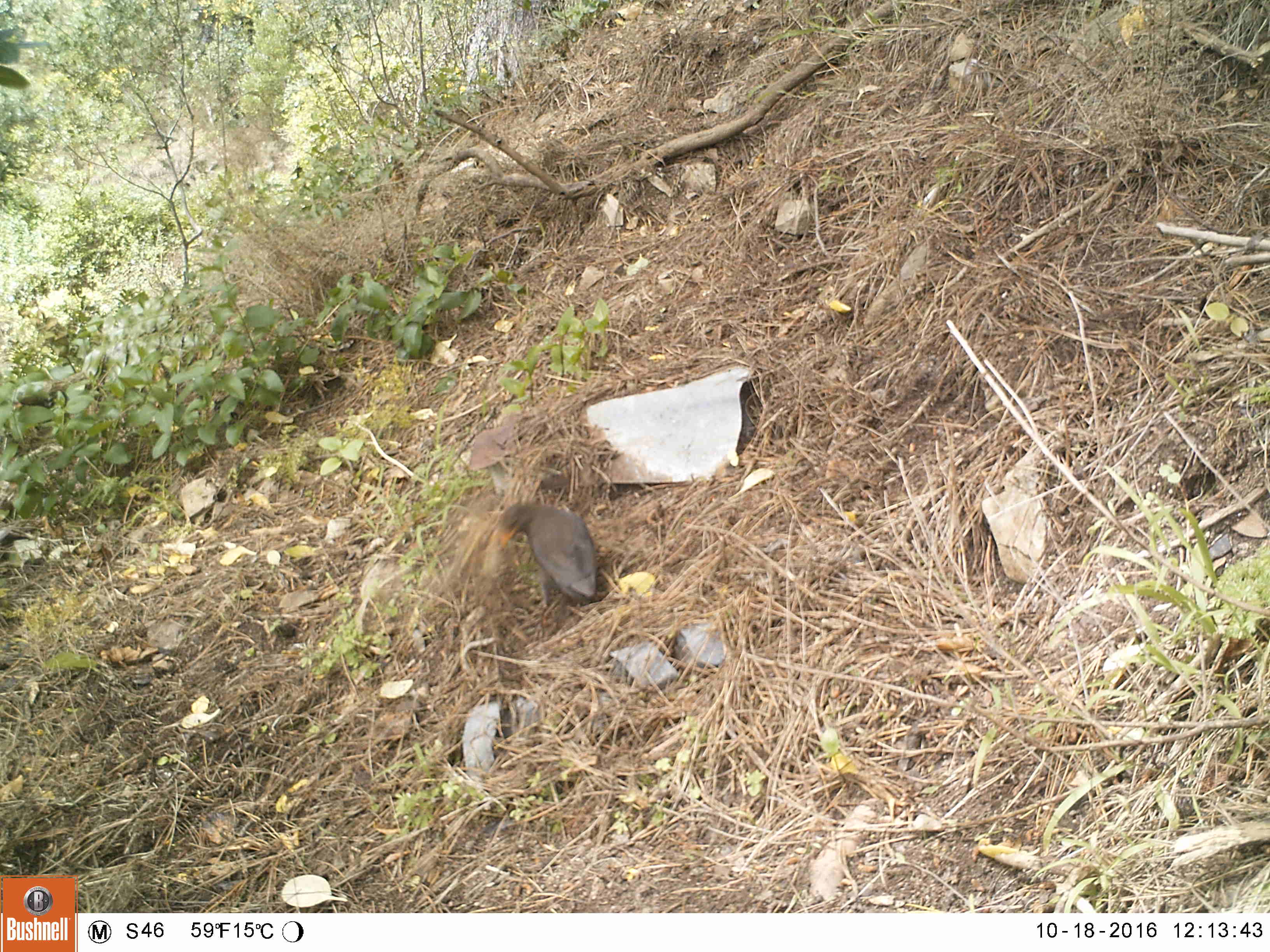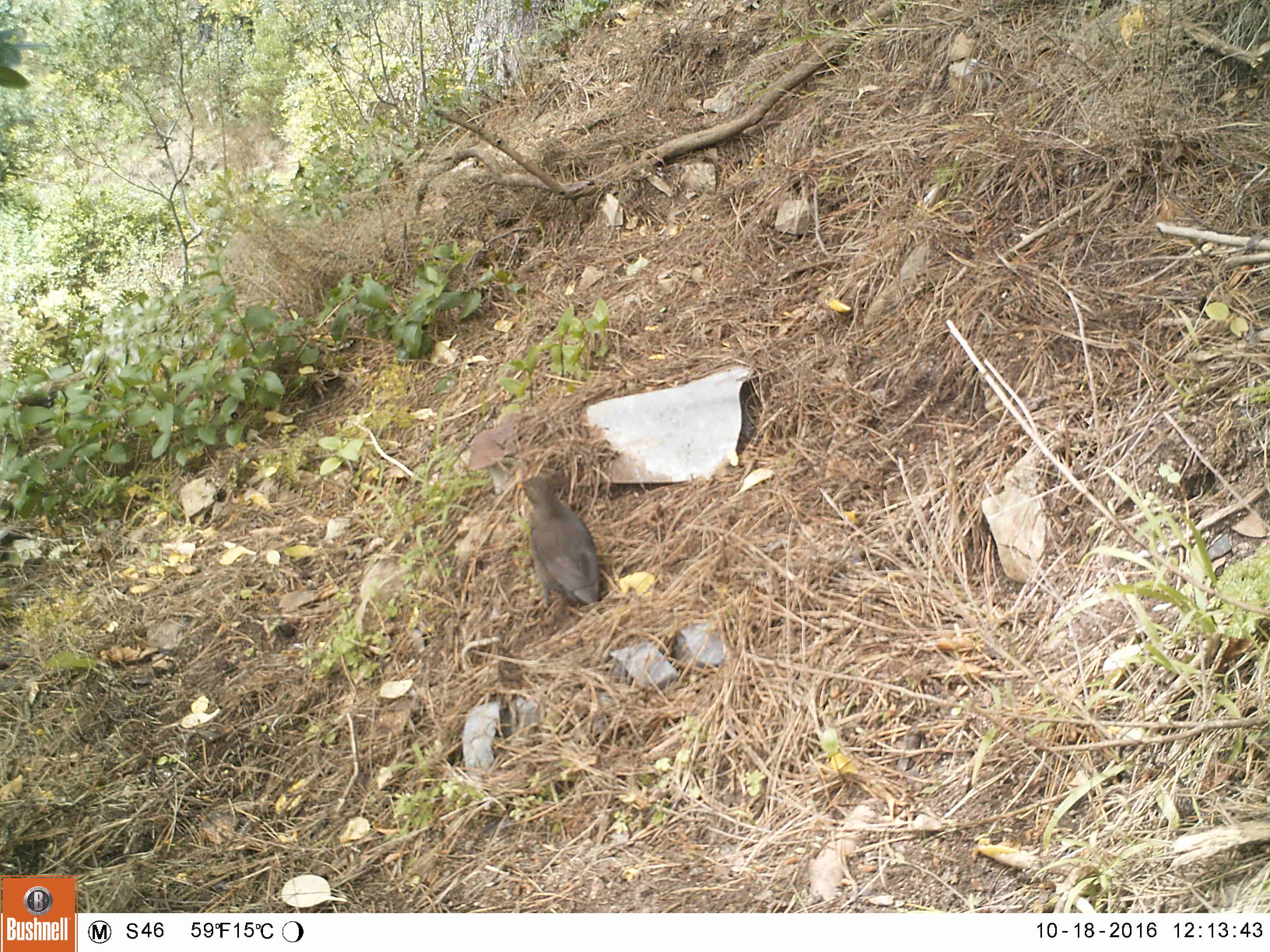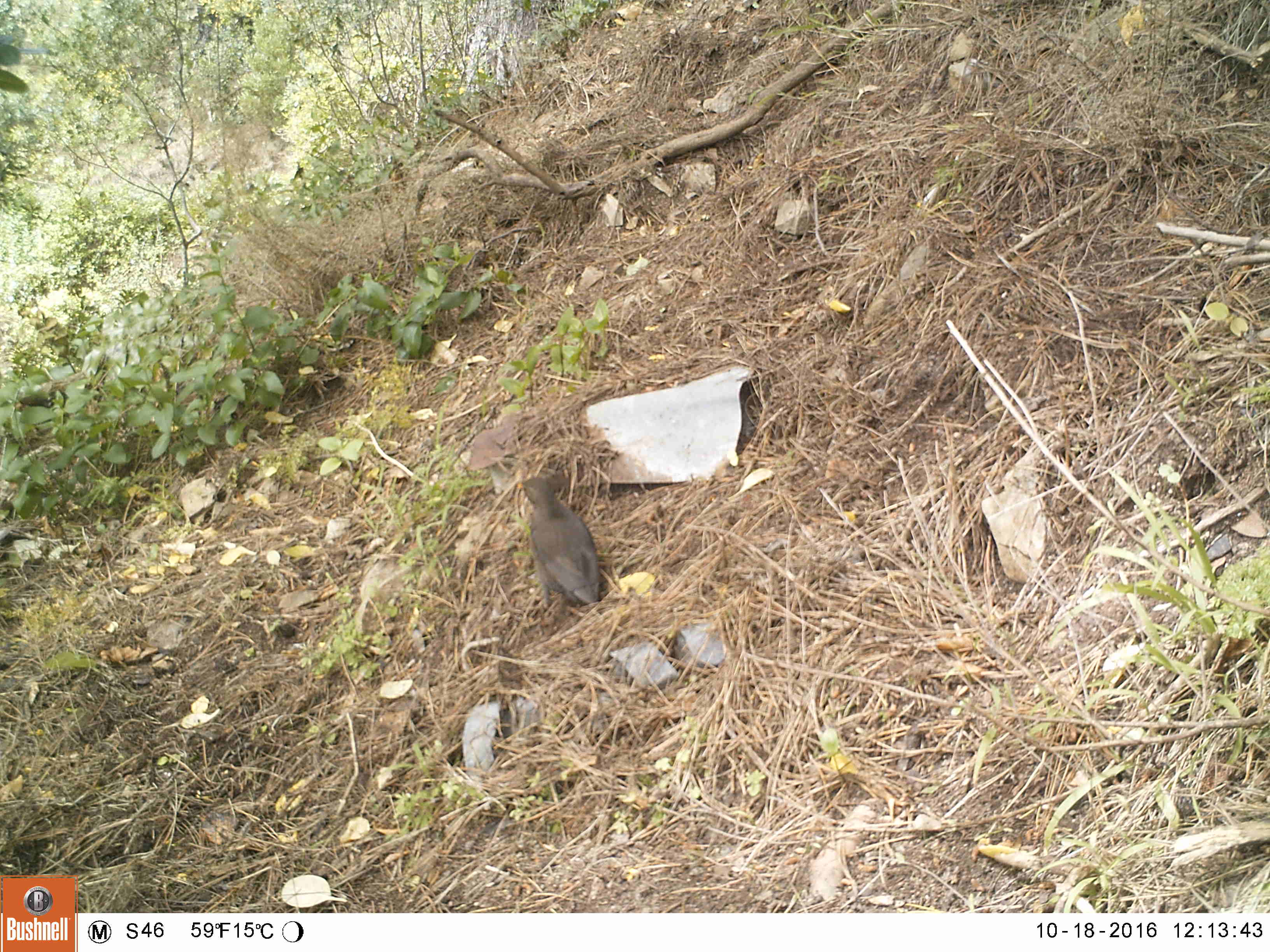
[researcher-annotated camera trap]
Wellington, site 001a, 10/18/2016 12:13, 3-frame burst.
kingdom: Animalia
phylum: Chordata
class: Aves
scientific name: Aves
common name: bird